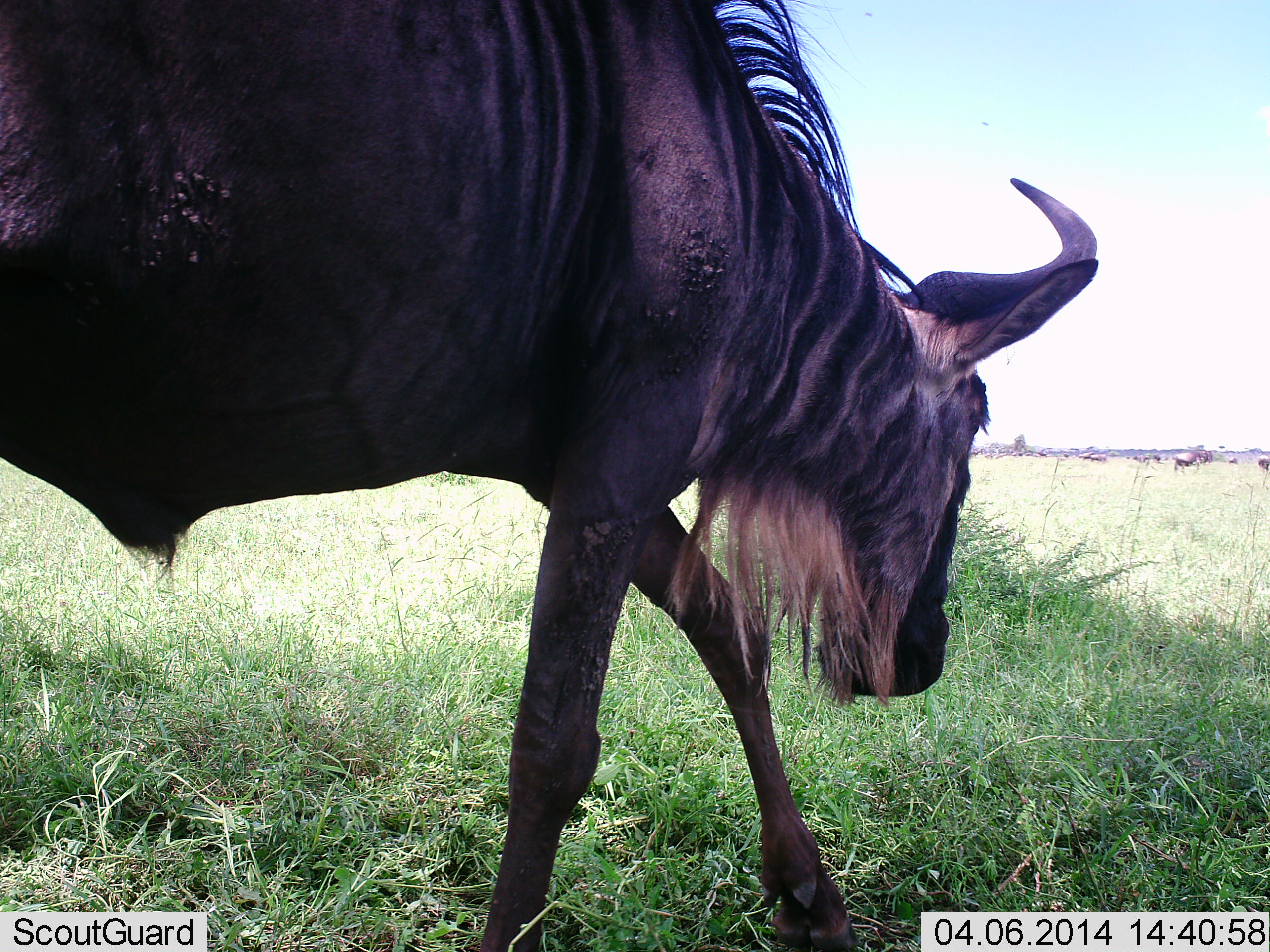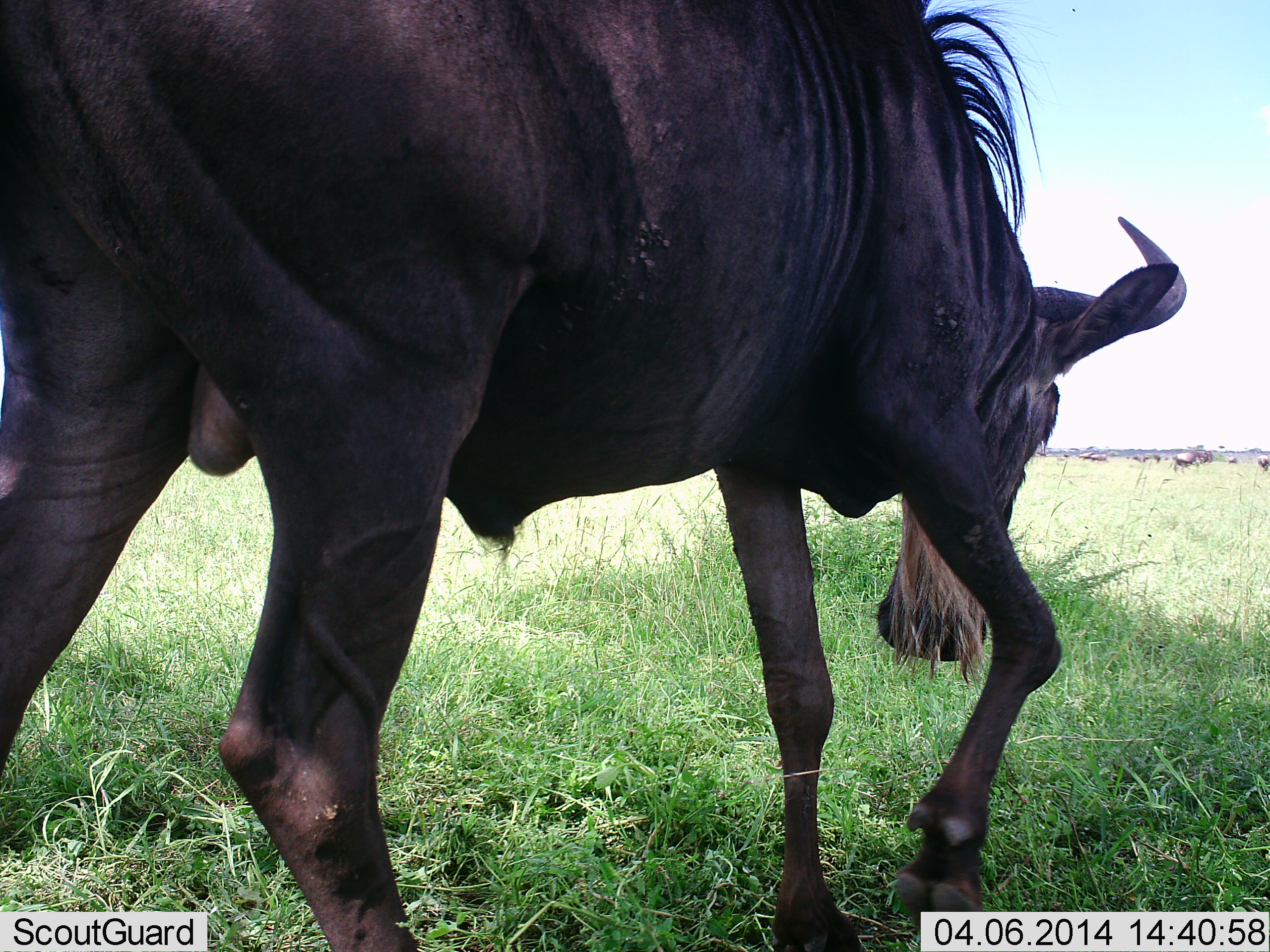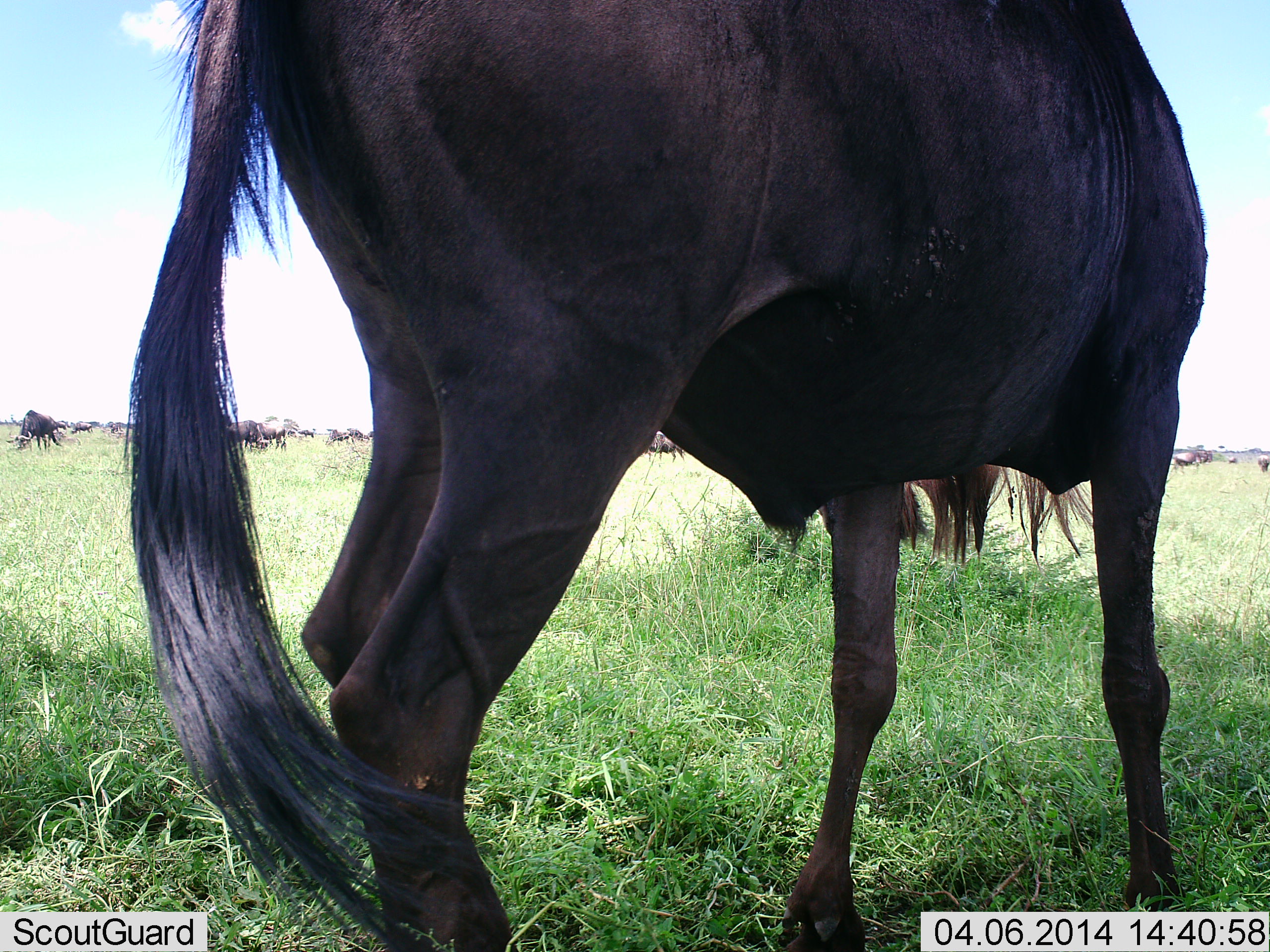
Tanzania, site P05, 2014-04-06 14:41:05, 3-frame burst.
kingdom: Animalia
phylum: Chordata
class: Mammalia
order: Artiodactyla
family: Bovidae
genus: Connochaetes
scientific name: Connochaetes taurinus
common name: blue wildebeest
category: wildebeest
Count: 11-50.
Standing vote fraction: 40%.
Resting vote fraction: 0%.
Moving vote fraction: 90%.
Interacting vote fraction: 0%.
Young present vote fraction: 0%.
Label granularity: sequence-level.